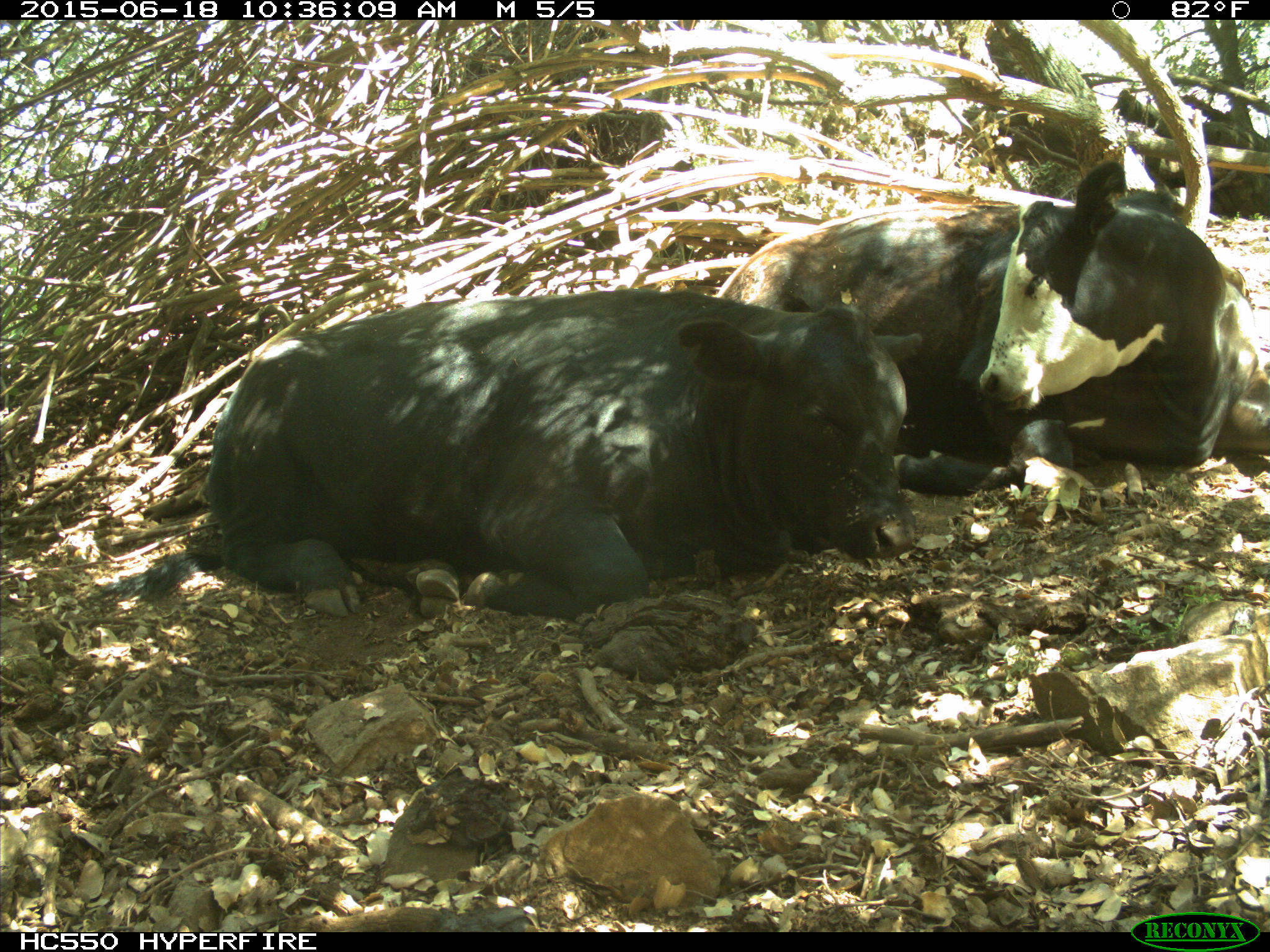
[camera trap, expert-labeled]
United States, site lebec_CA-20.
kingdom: Animalia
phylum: Chordata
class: Mammalia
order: Artiodactyla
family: Bovidae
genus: Bos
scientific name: Bos taurus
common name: domestic cow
Bos taurus (domestic cow).